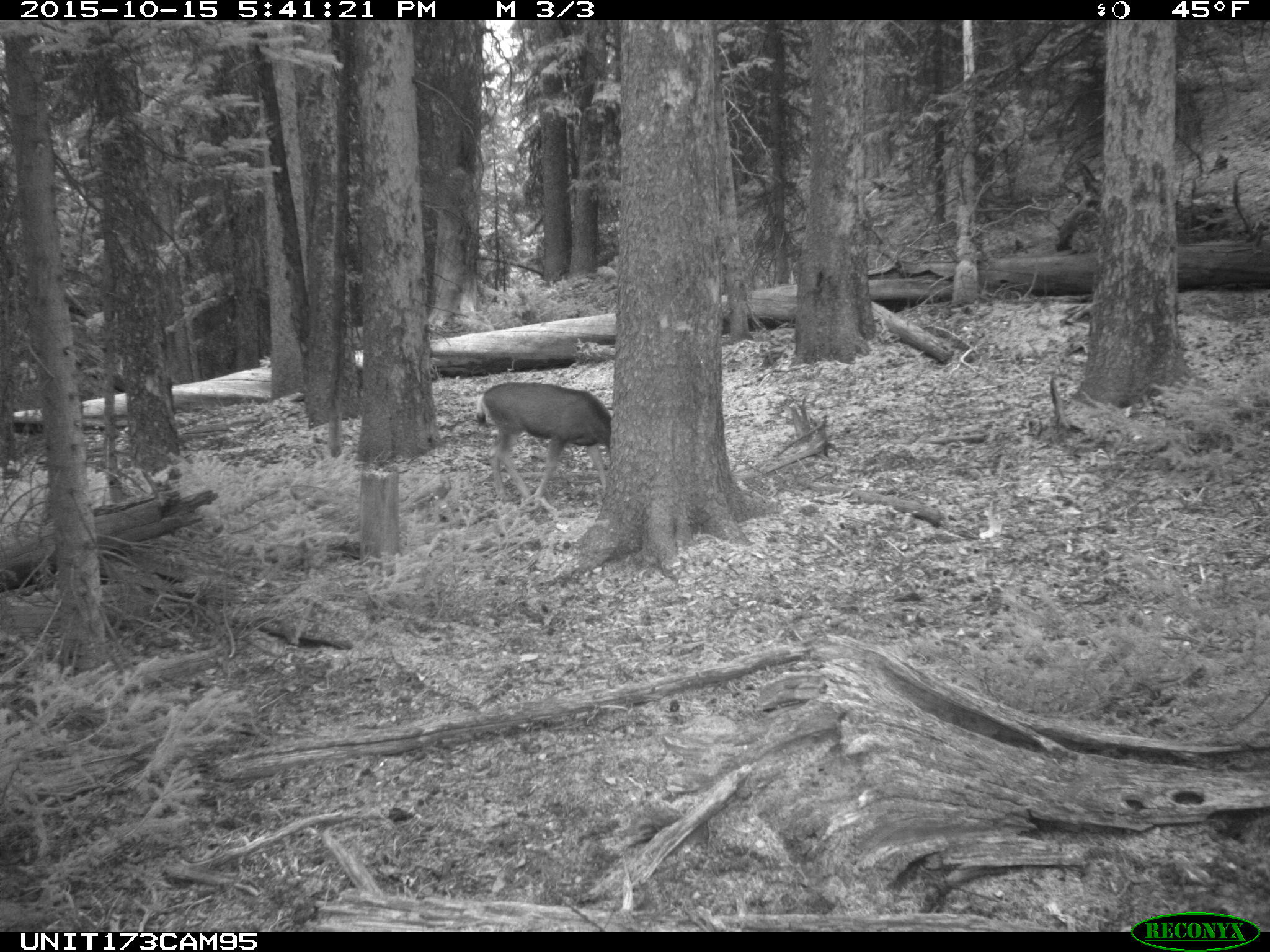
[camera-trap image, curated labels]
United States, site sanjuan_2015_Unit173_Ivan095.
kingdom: Animalia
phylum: Chordata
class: Mammalia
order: Artiodactyla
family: Cervidae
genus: Odocoileus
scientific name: Odocoileus hemionus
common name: mule deer